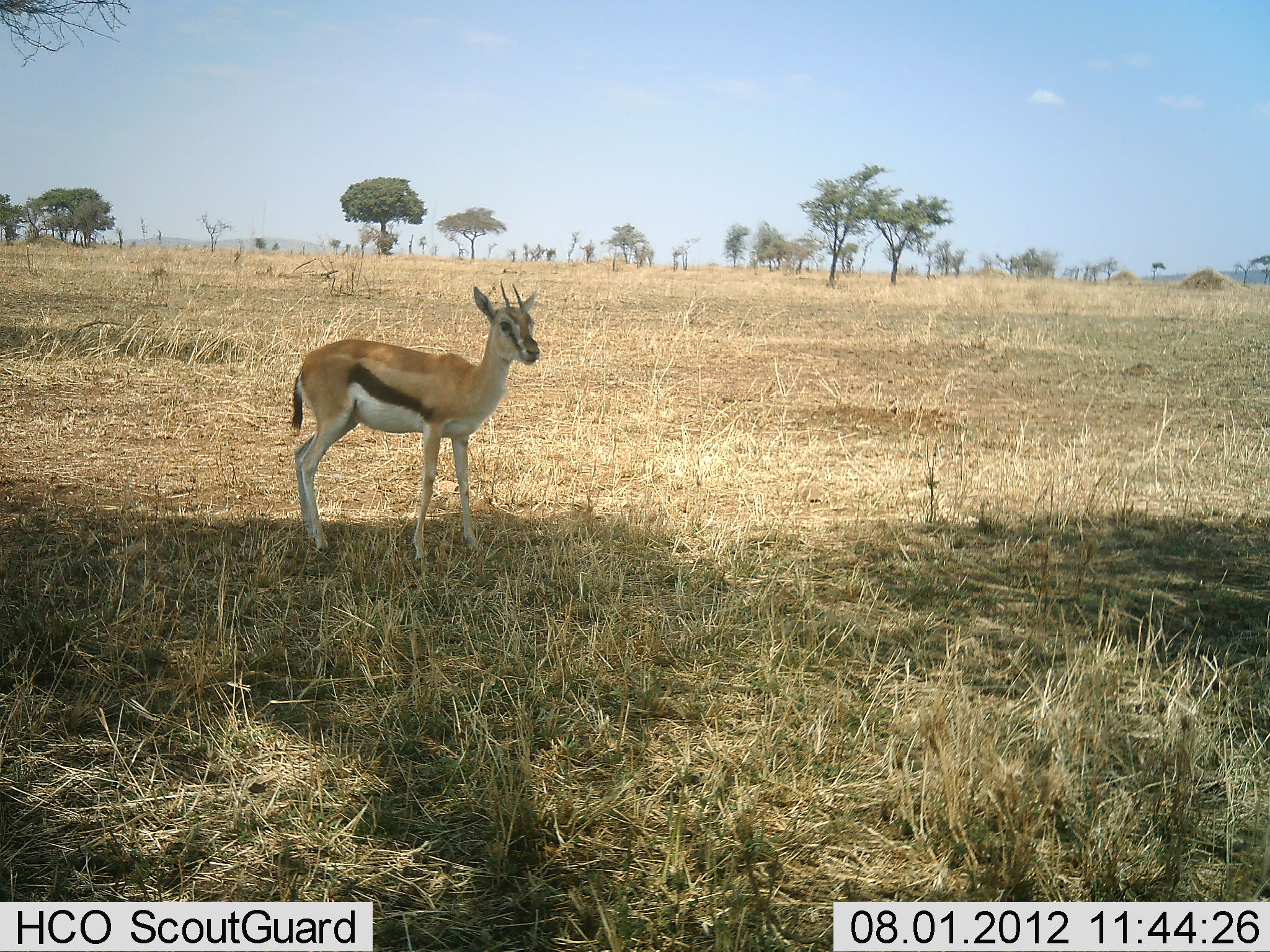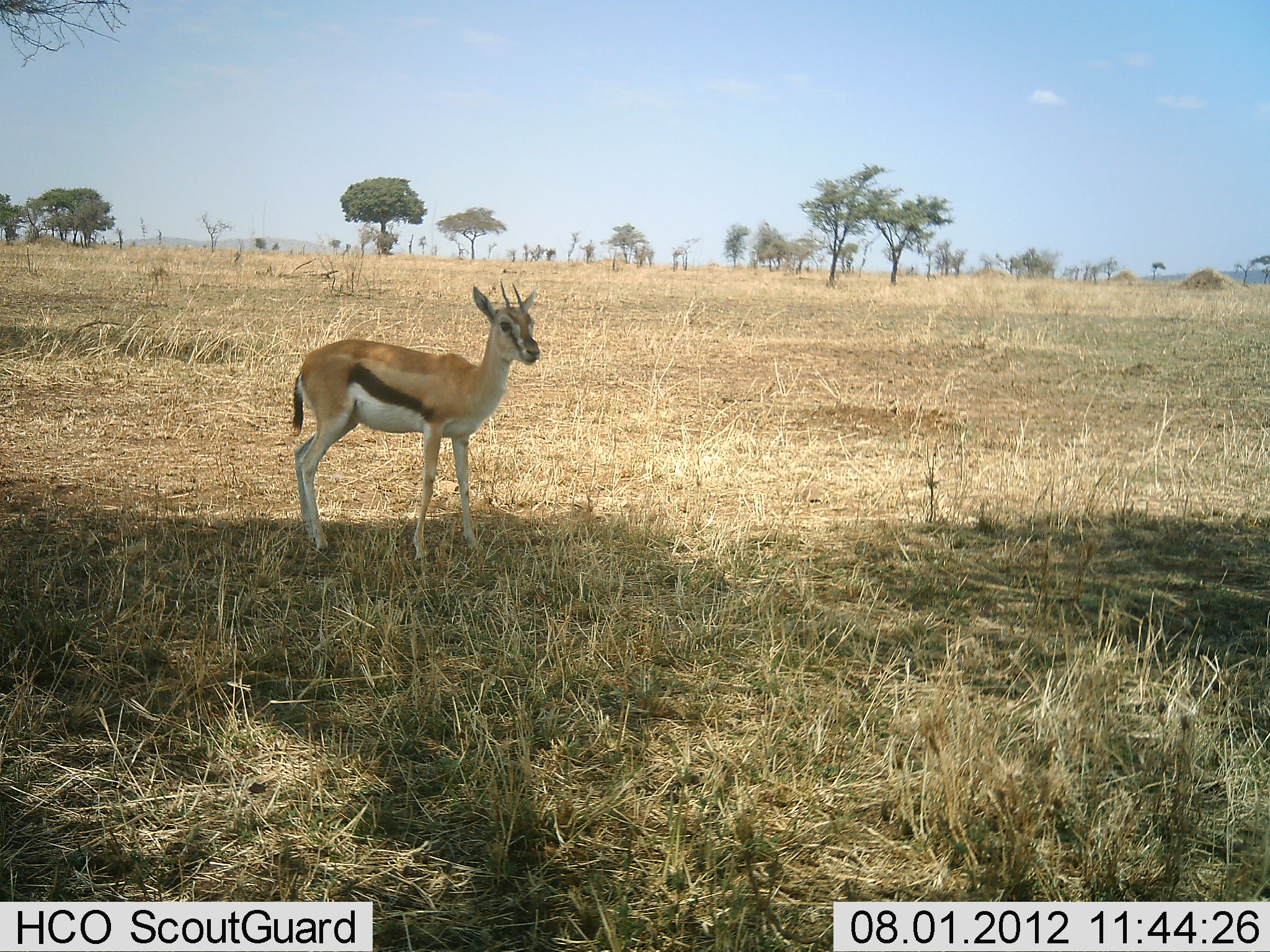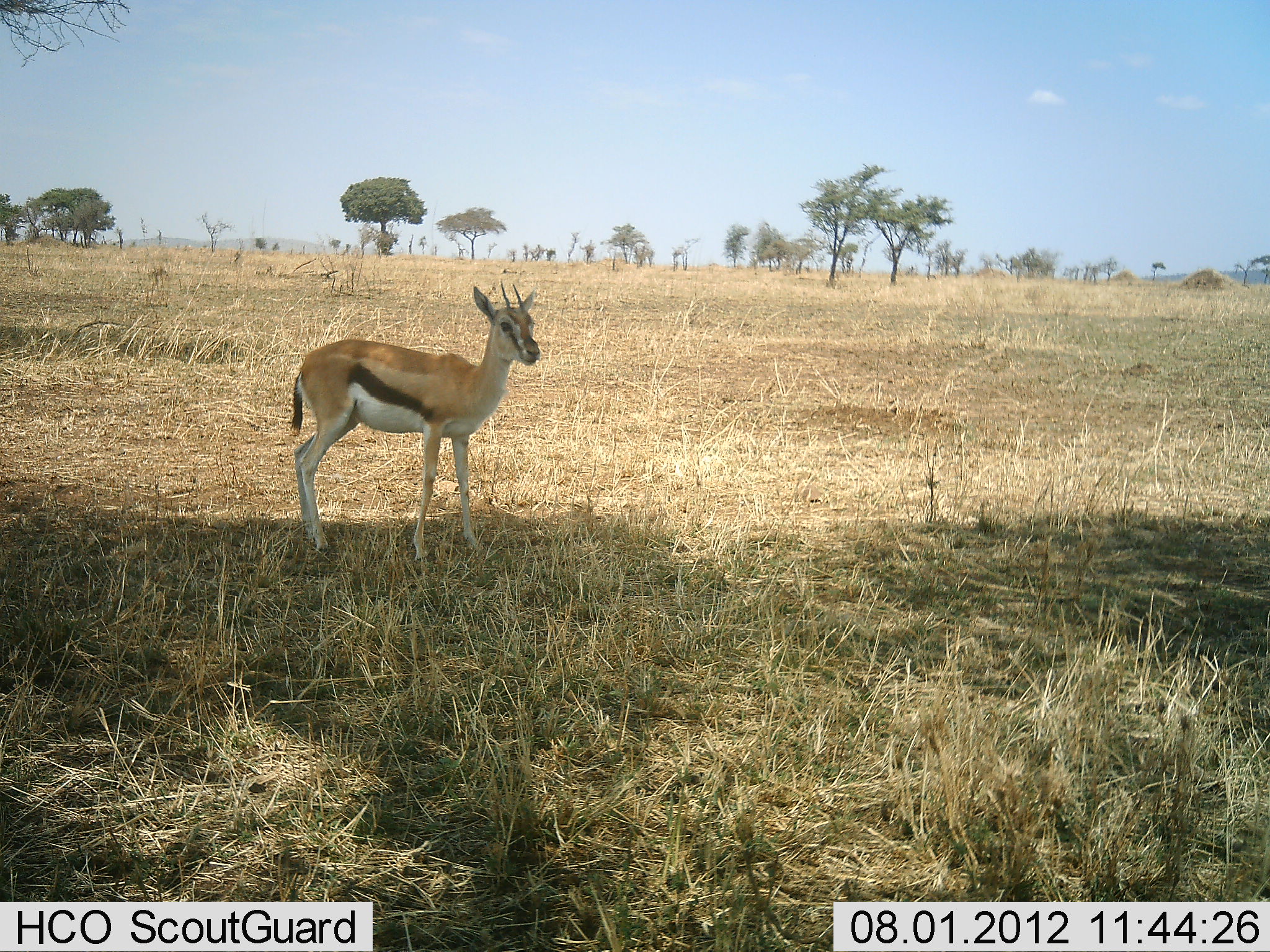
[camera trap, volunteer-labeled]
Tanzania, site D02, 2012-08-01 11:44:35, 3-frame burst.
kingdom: Animalia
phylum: Chordata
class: Mammalia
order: Artiodactyla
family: Bovidae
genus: Eudorcas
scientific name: Eudorcas thomsonii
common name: thomson's gazelle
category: gazellethomsons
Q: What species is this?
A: Gazellethomsons (thomson's gazelle) (Eudorcas thomsonii).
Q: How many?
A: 1.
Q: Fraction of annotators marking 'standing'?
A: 100%.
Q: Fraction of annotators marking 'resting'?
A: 0%.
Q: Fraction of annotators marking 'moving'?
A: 0%.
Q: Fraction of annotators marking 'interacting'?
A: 0%.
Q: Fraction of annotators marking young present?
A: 0%.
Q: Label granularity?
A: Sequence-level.